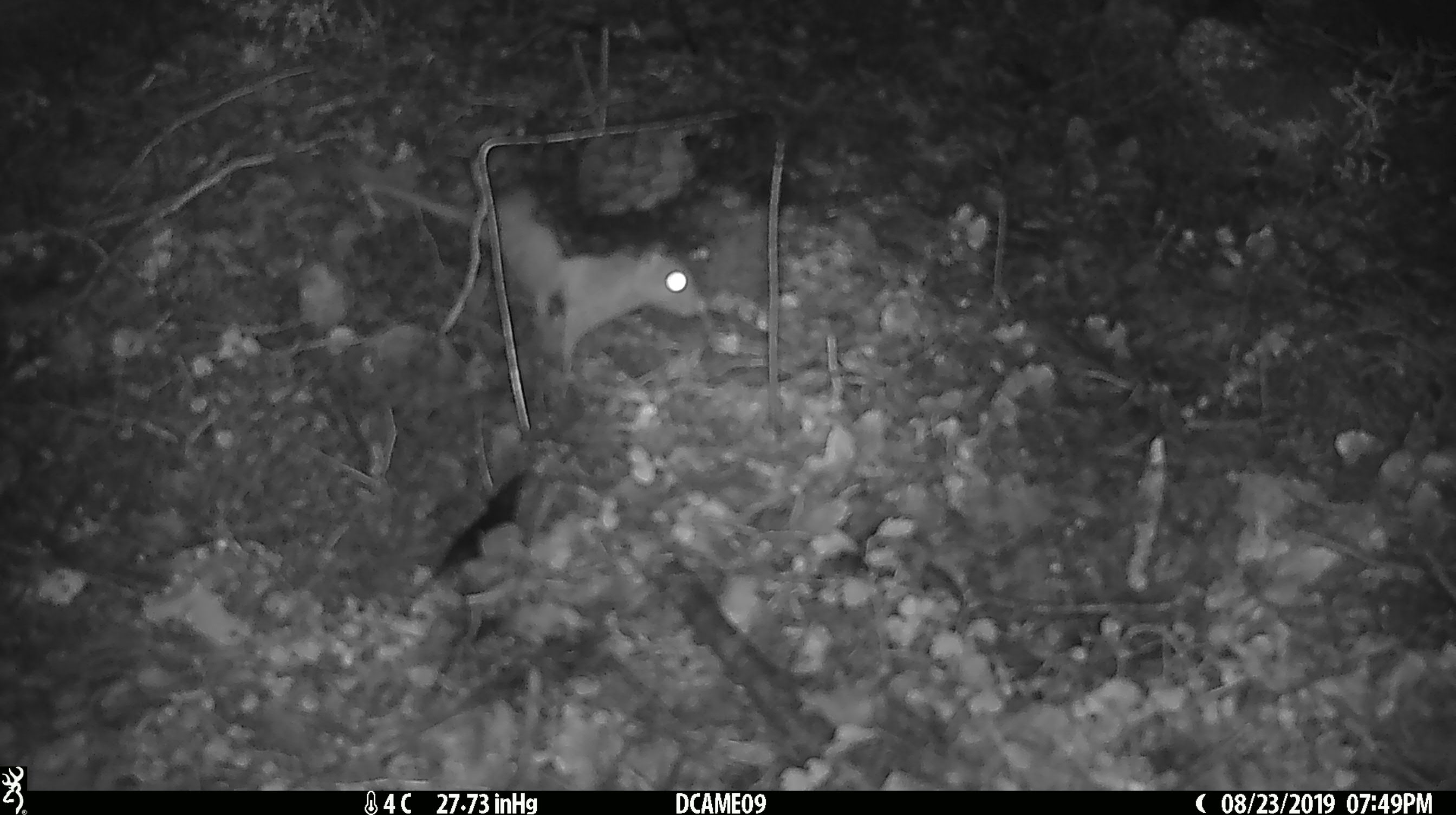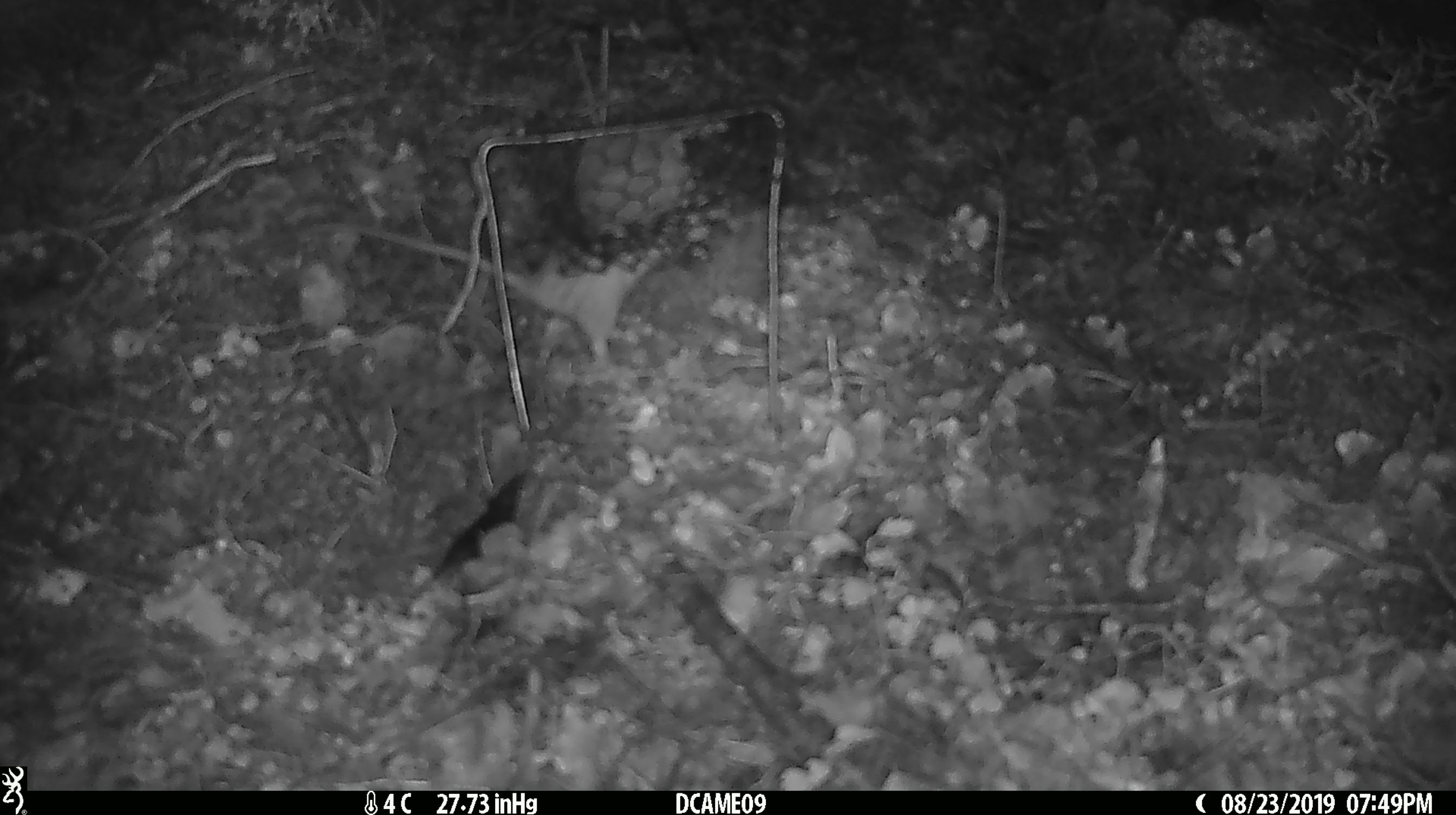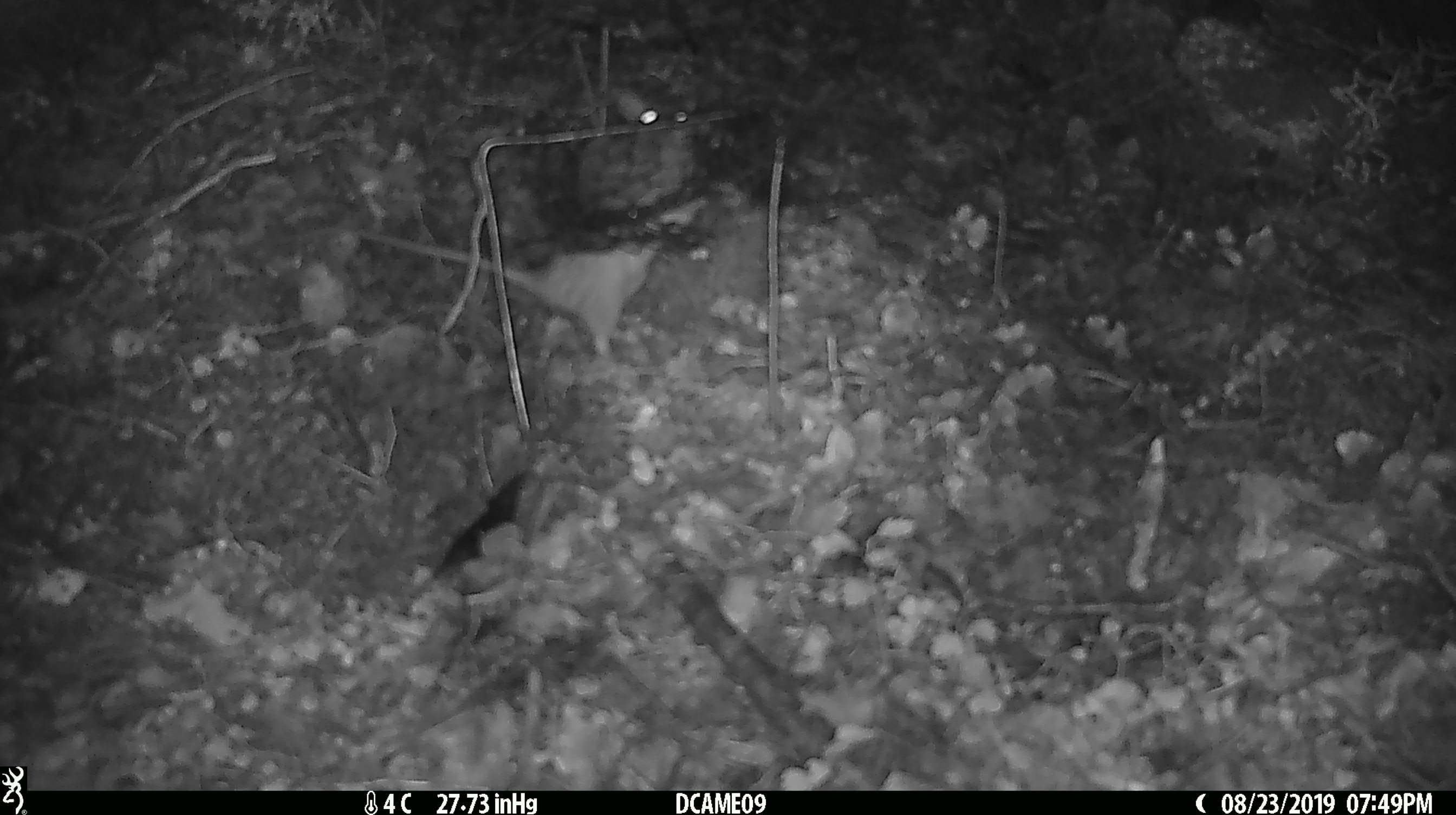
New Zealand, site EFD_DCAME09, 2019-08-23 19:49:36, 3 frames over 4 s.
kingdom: Animalia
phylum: Chordata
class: Mammalia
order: Rodentia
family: Muridae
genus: Rattus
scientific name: Rattus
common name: rat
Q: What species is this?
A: Rat (Rattus).